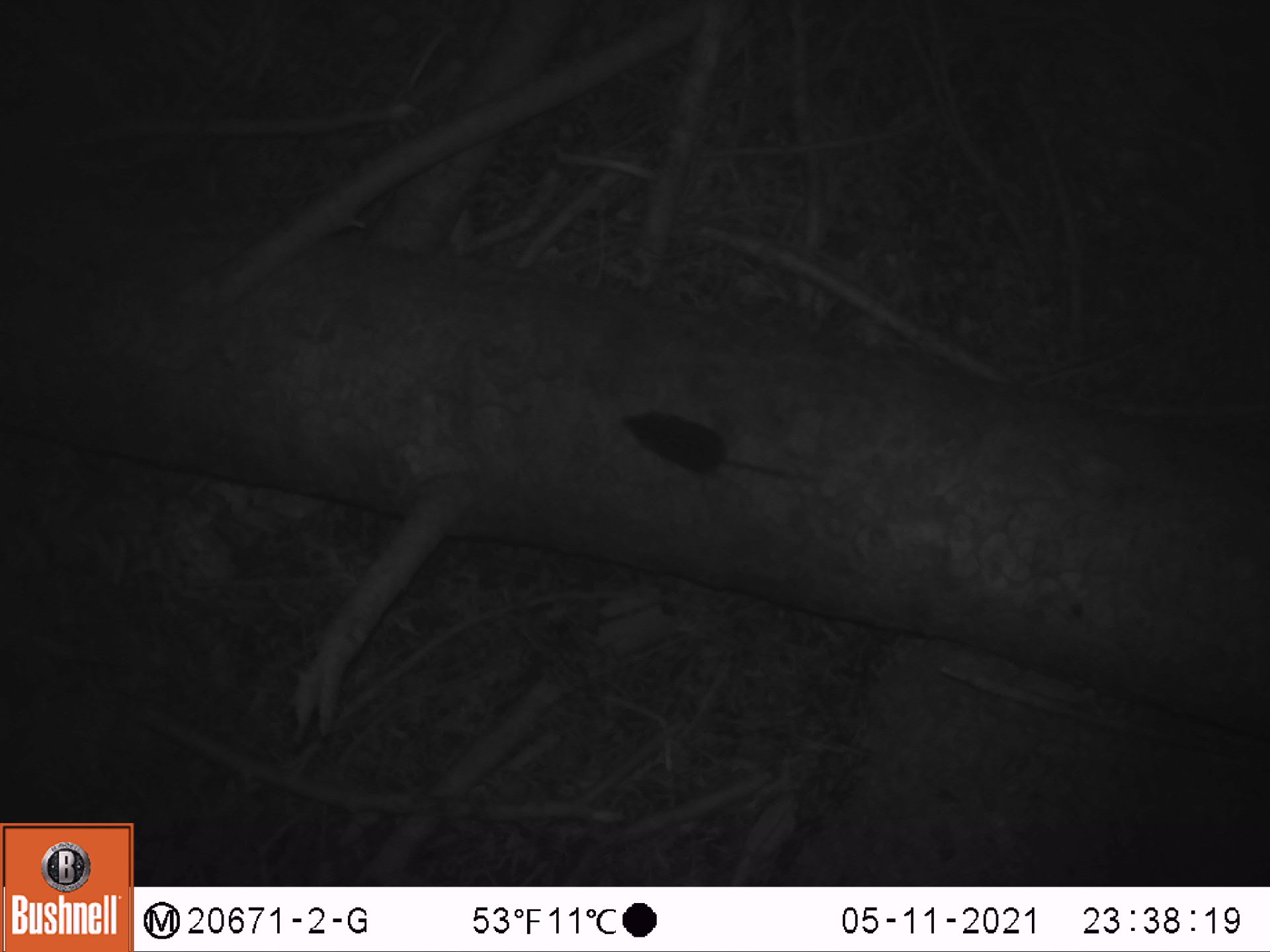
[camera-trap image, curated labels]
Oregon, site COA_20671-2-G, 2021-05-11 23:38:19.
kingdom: Animalia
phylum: Chordata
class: Mammalia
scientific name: Mammalia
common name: small mammal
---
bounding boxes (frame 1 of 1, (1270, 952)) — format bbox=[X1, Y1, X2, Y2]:
small mammal: bbox=[603, 377, 838, 517]